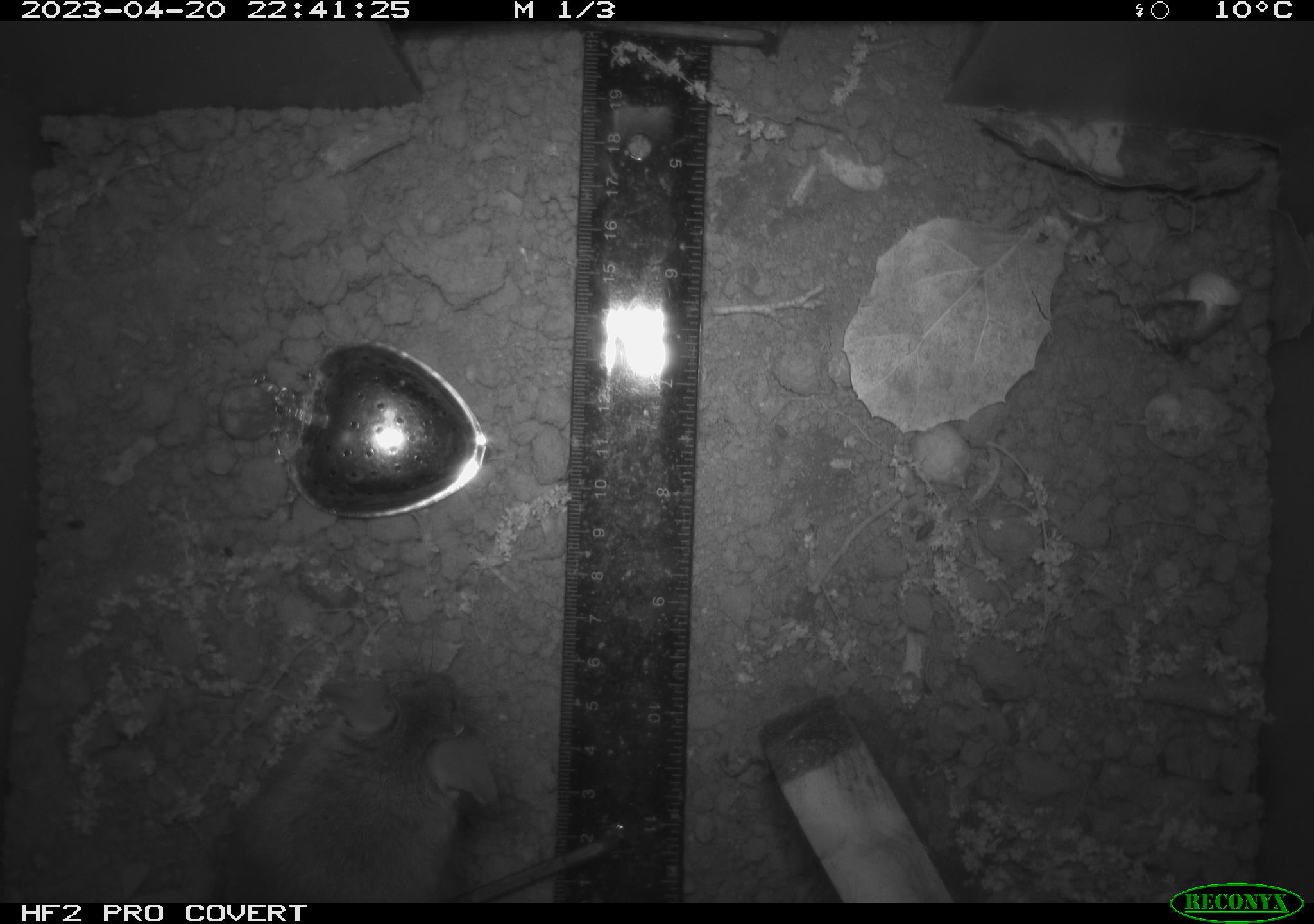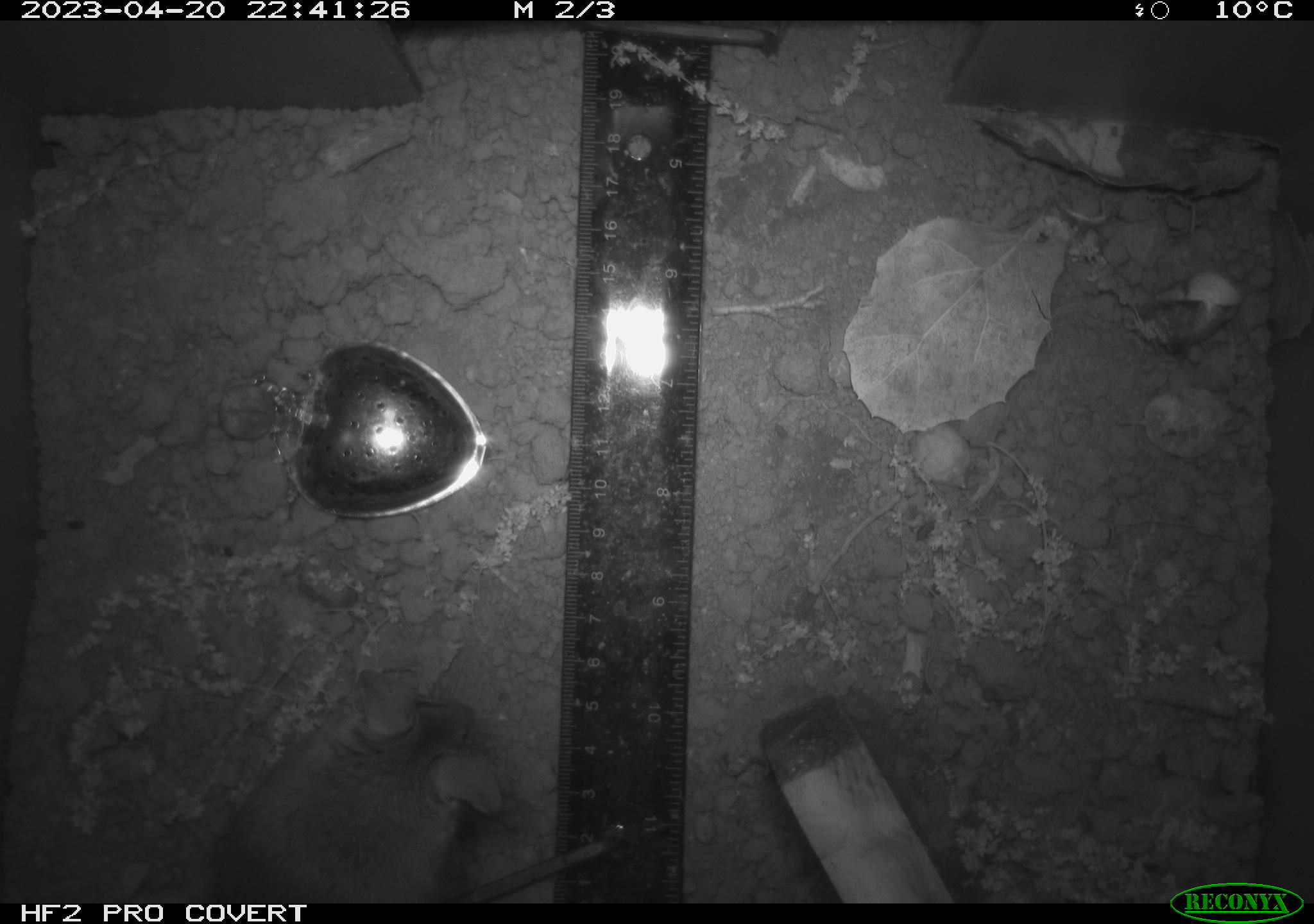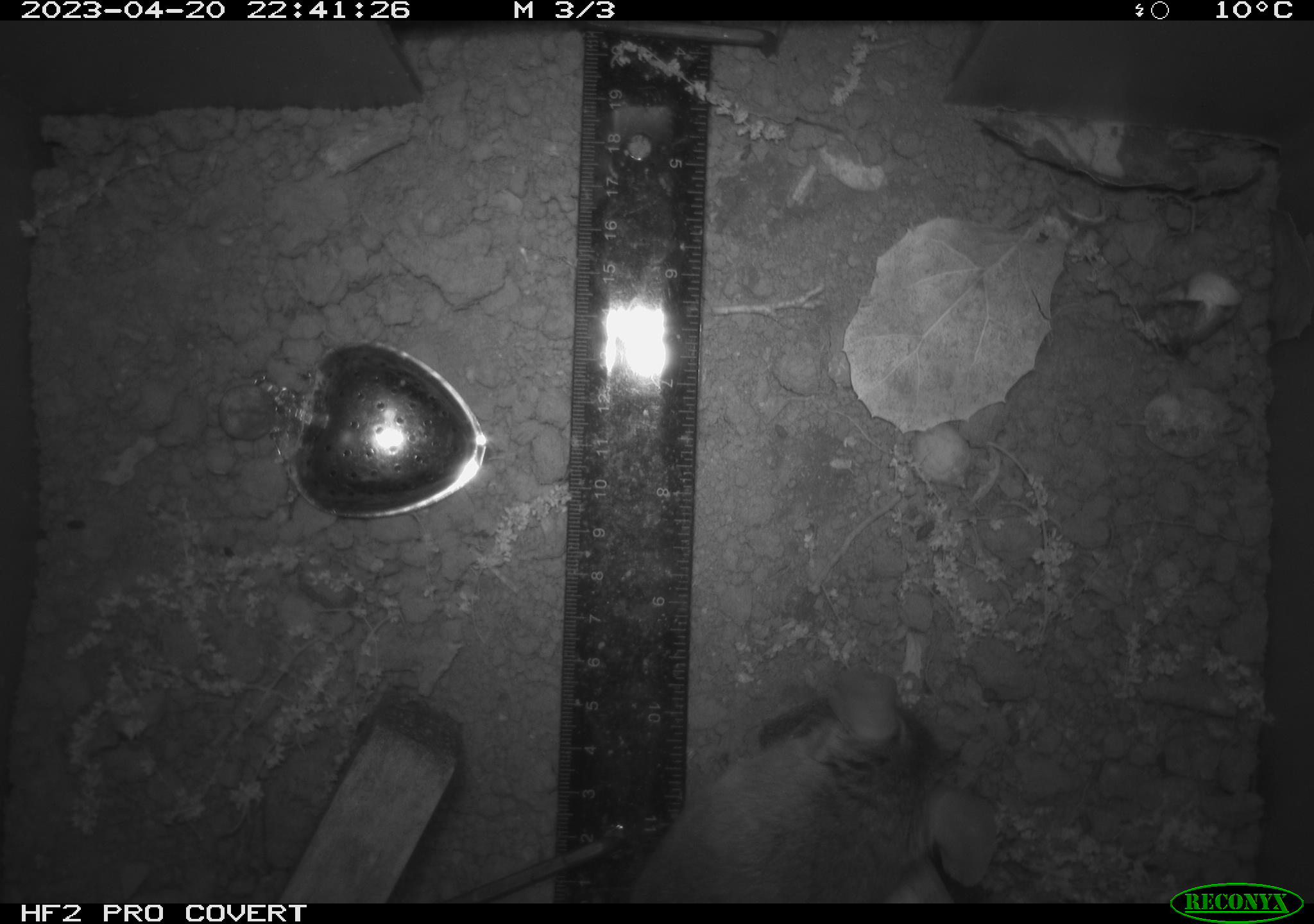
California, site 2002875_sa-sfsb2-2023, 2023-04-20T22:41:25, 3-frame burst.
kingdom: Animalia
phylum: Chordata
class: Mammalia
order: Rodentia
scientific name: Rodentia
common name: mouse species